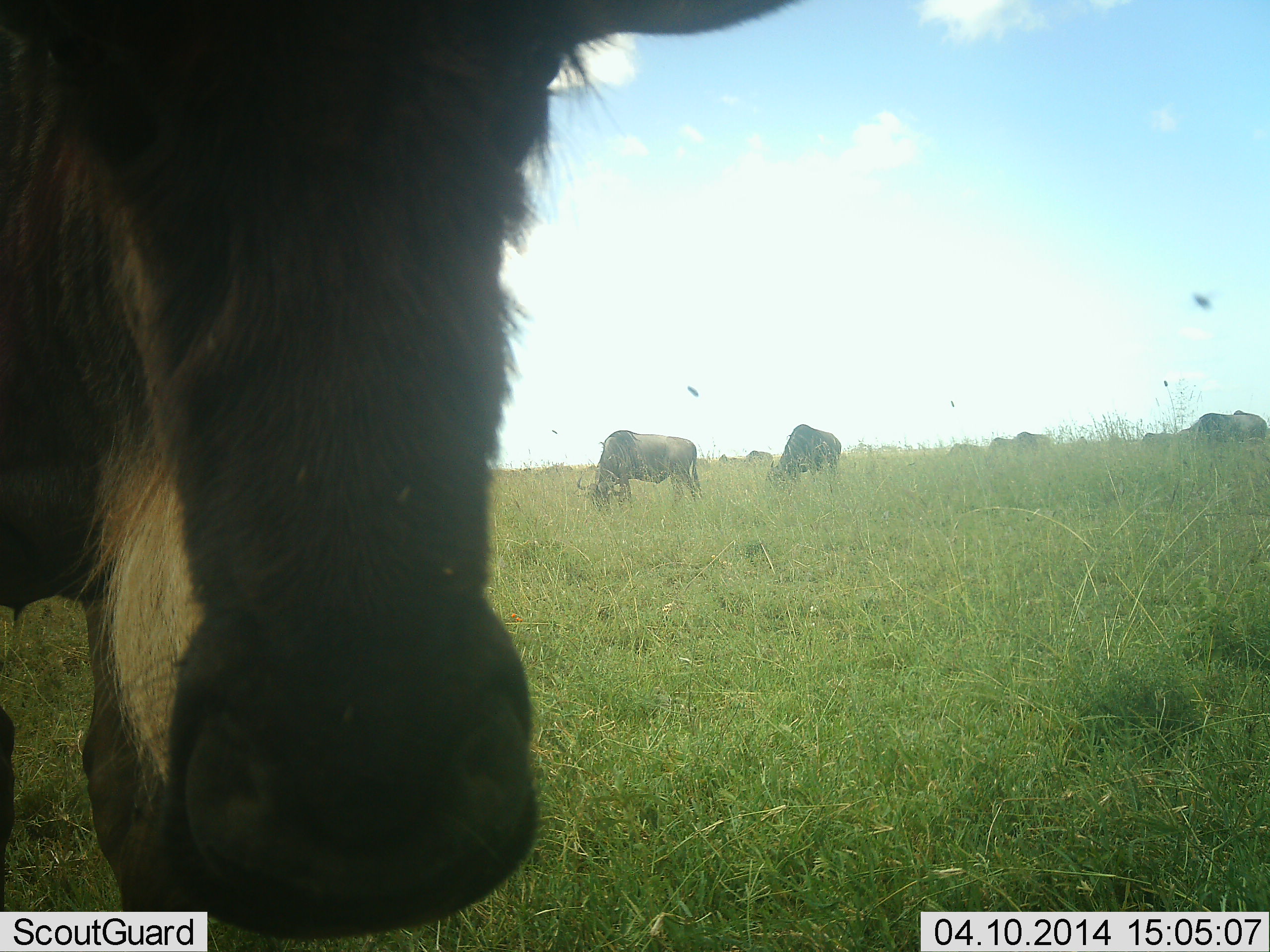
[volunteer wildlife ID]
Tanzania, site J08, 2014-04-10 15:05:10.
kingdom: Animalia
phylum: Chordata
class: Mammalia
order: Artiodactyla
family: Bovidae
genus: Connochaetes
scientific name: Connochaetes taurinus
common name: blue wildebeest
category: wildebeest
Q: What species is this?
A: Wildebeest (blue wildebeest) (Connochaetes taurinus).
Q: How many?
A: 8.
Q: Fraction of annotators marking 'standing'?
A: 45%.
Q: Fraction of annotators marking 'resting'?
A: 9%.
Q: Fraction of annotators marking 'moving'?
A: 9%.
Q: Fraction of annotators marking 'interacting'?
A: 9%.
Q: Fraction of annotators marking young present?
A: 0%.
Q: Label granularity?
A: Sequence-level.